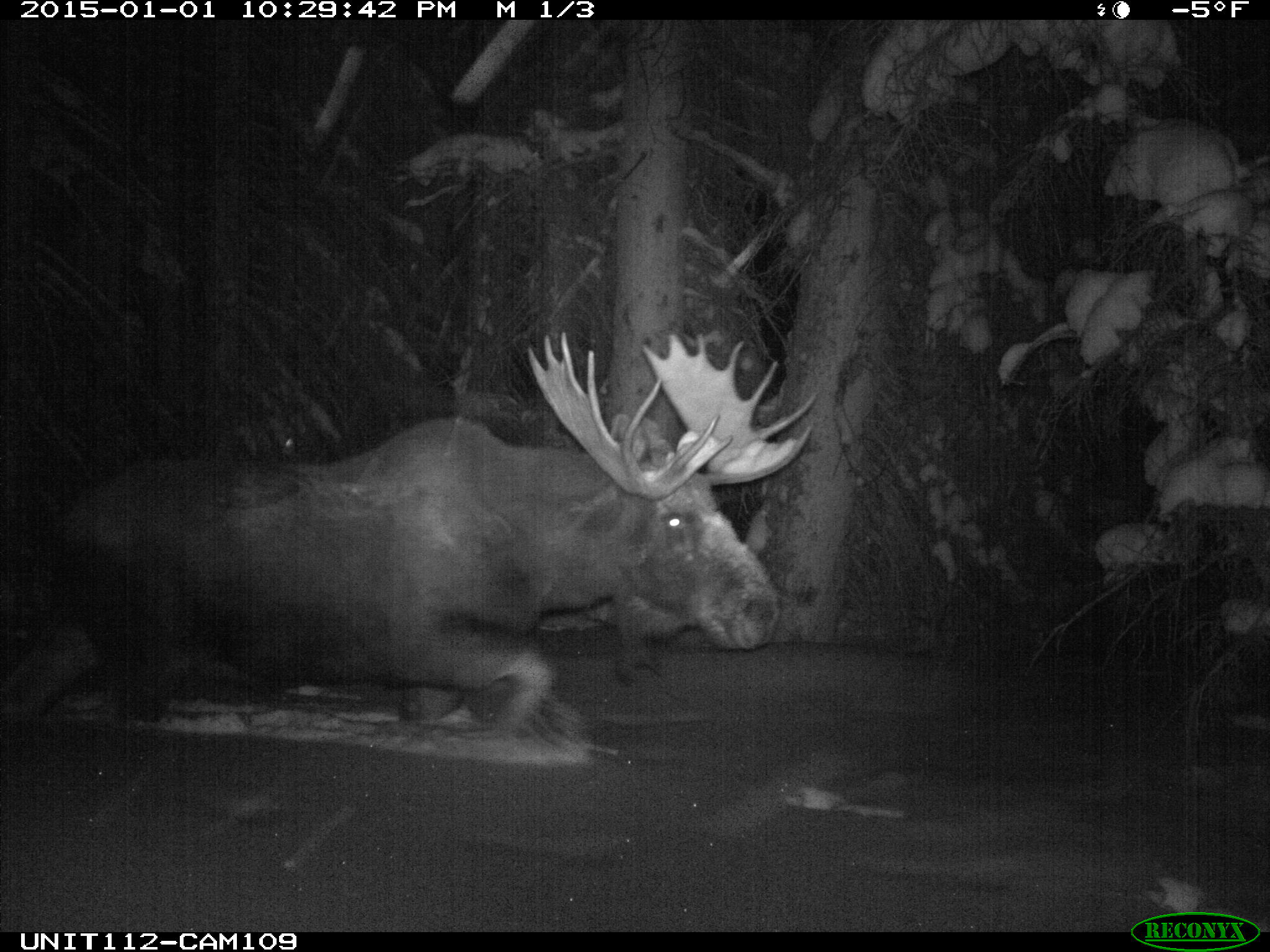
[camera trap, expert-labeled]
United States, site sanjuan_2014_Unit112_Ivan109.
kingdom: Animalia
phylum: Chordata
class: Mammalia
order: Artiodactyla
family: Cervidae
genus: Alces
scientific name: Alces alces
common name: moose